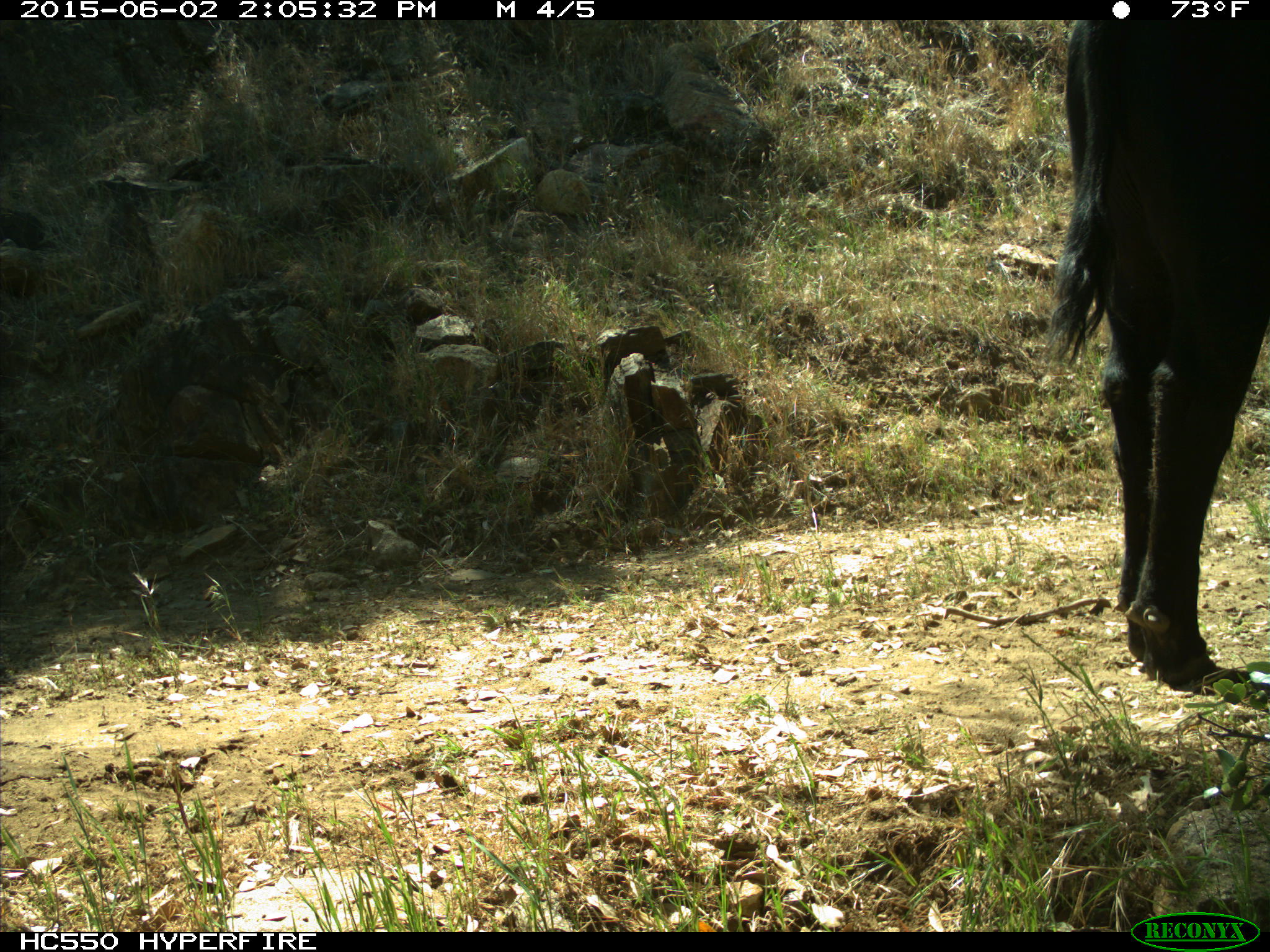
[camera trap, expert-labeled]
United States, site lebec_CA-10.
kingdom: Animalia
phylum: Chordata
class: Mammalia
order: Artiodactyla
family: Bovidae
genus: Bos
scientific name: Bos taurus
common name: domestic cow